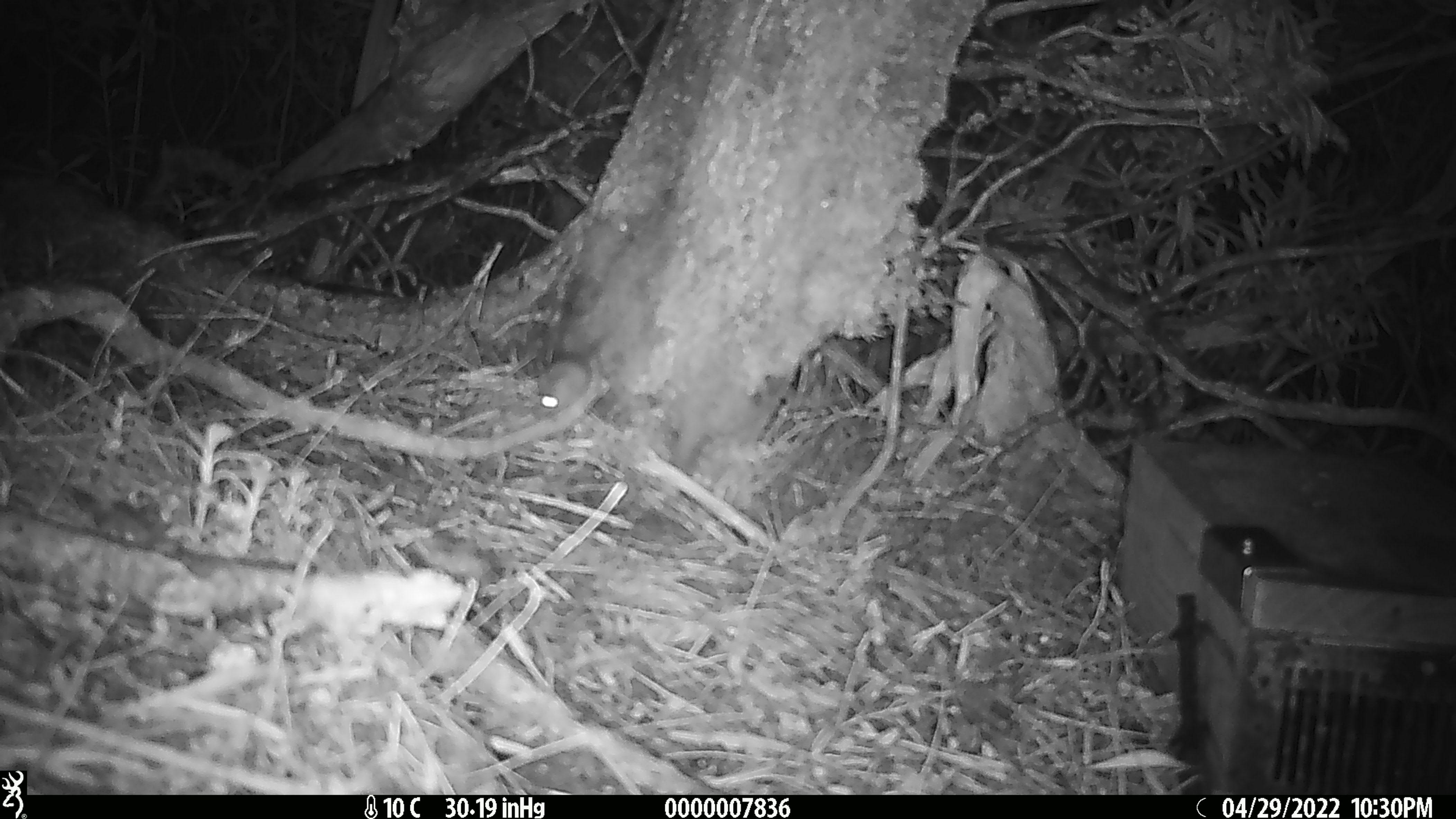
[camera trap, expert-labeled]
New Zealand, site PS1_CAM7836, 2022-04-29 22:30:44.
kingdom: Animalia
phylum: Chordata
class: Mammalia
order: Rodentia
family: Muridae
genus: Mus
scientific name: Mus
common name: mouse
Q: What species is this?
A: Mouse (Mus).